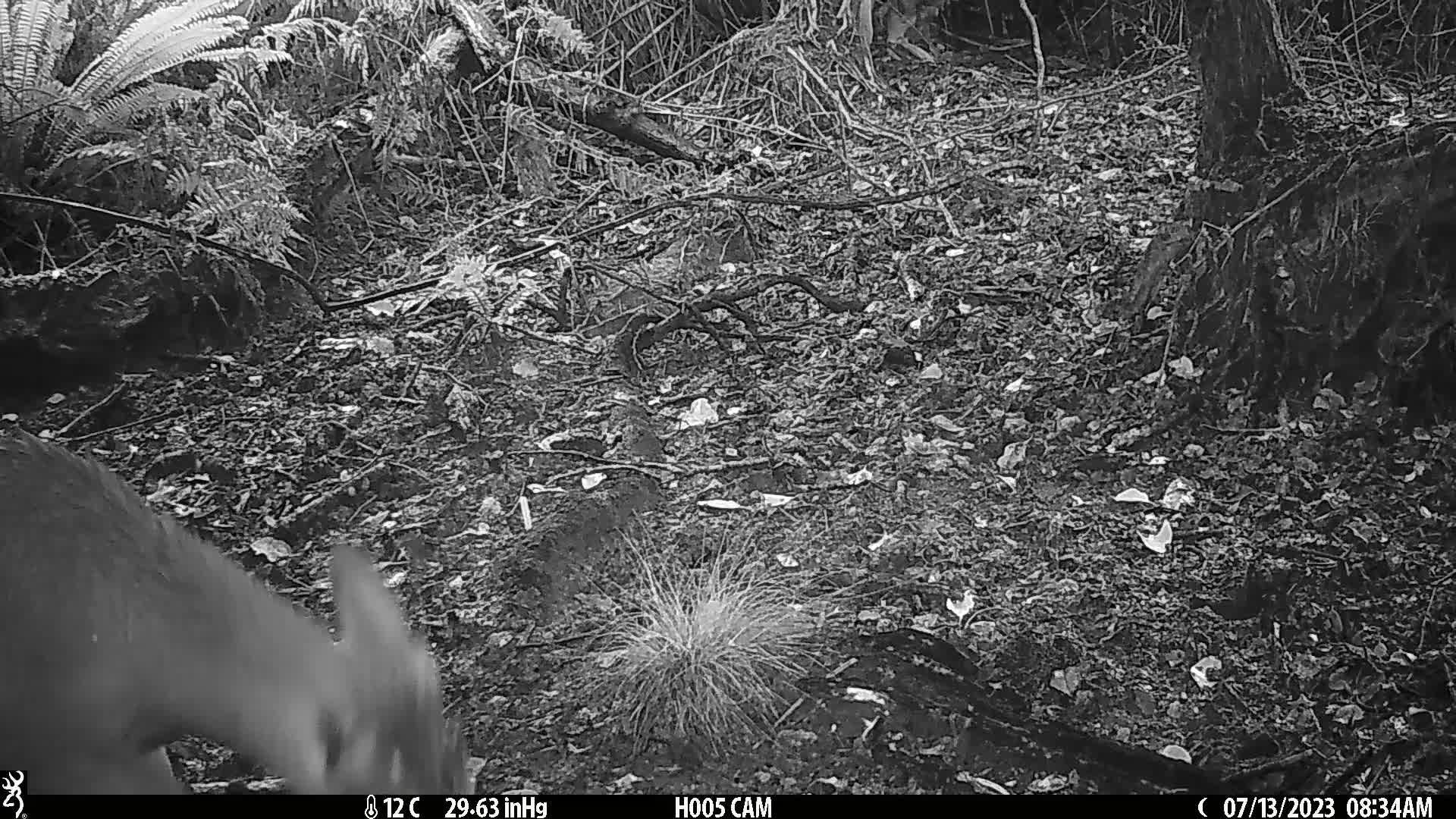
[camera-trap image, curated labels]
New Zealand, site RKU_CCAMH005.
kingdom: Animalia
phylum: Chordata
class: Mammalia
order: Artiodactyla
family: Cervidae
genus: Odocoileus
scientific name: Odocoileus virginianus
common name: white-tailed deer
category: white tailed deer